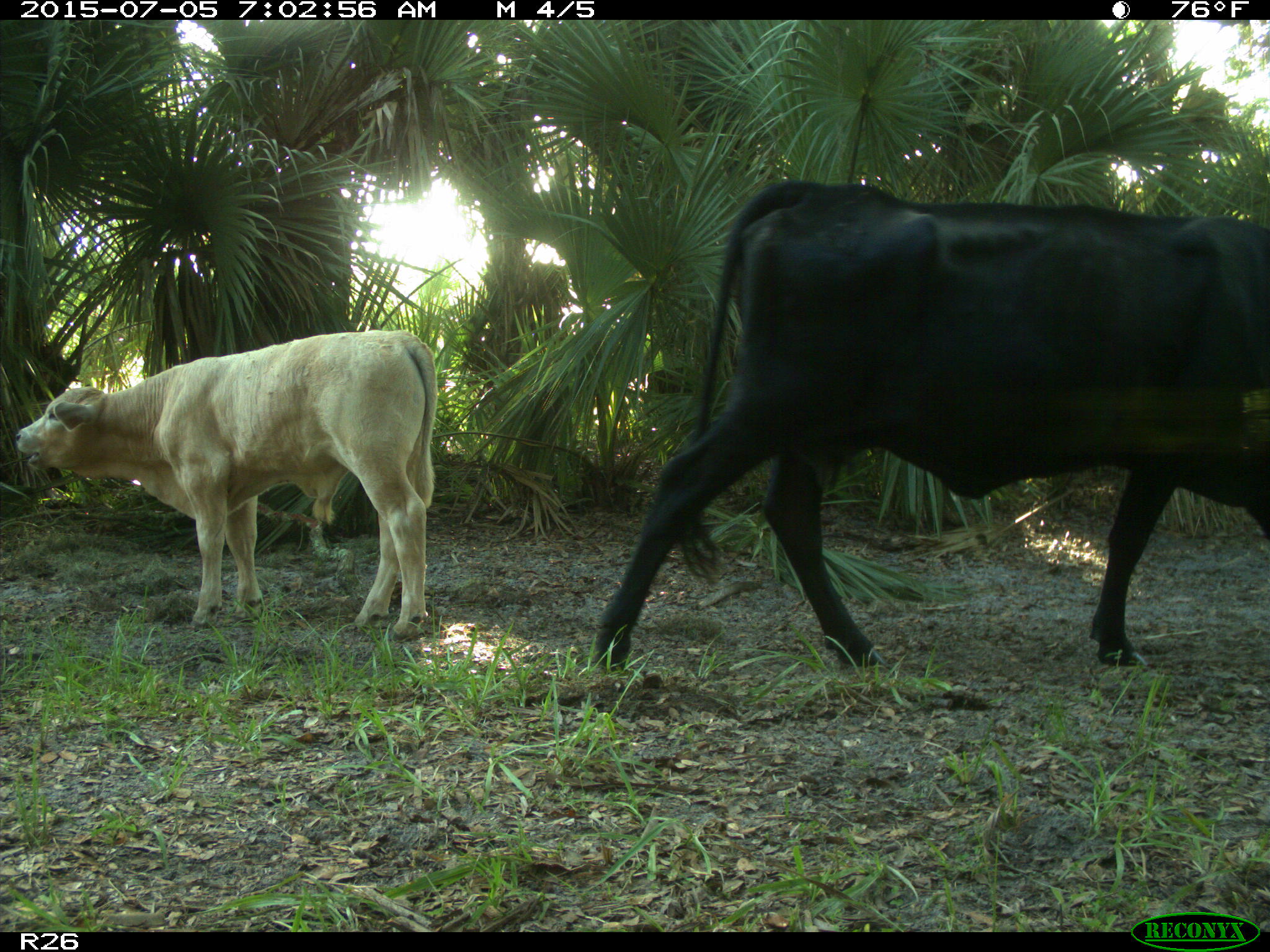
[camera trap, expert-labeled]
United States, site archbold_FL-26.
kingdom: Animalia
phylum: Chordata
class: Mammalia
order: Artiodactyla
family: Bovidae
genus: Bos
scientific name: Bos taurus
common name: domestic cow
Bos taurus (domestic cow).